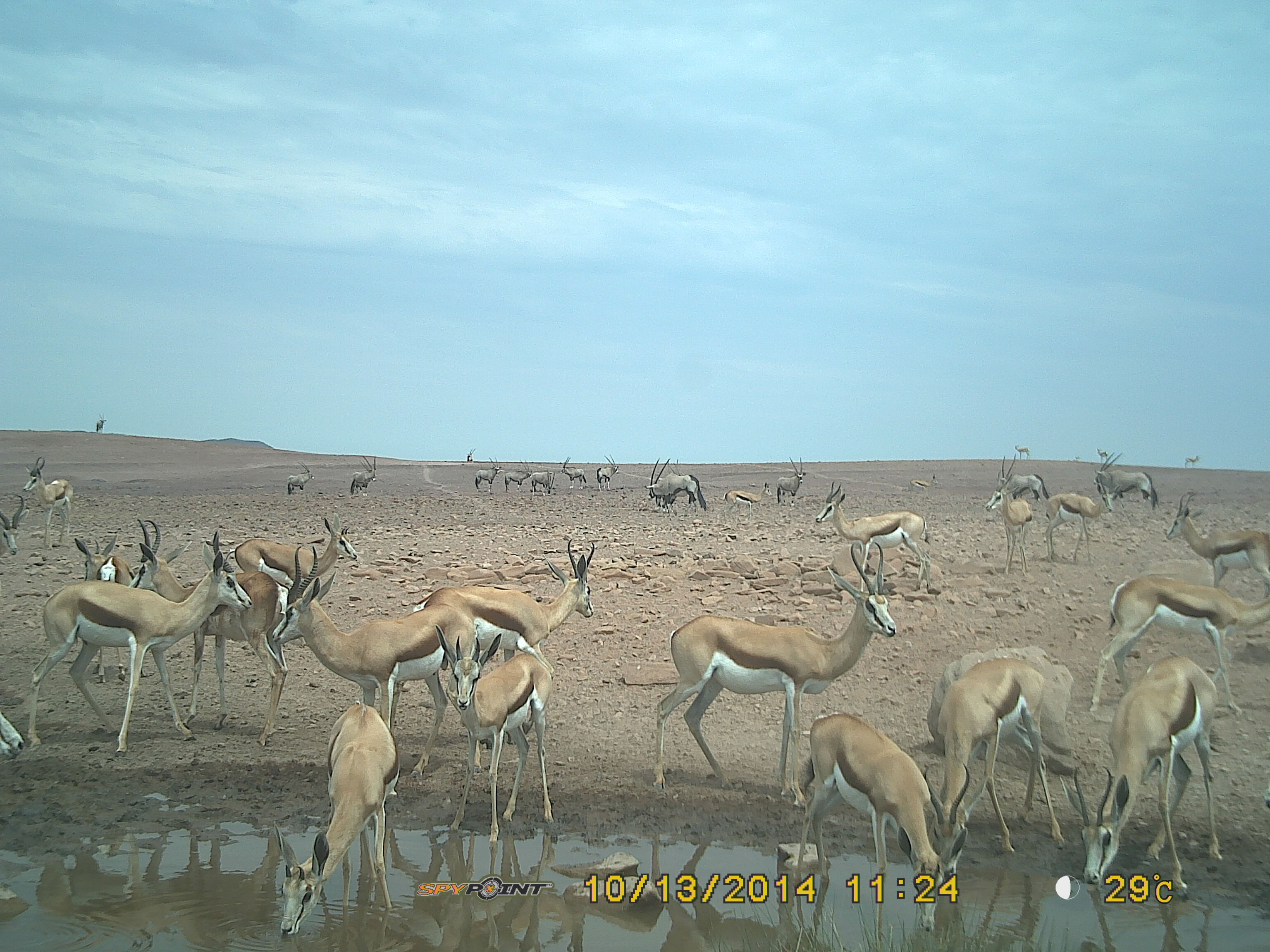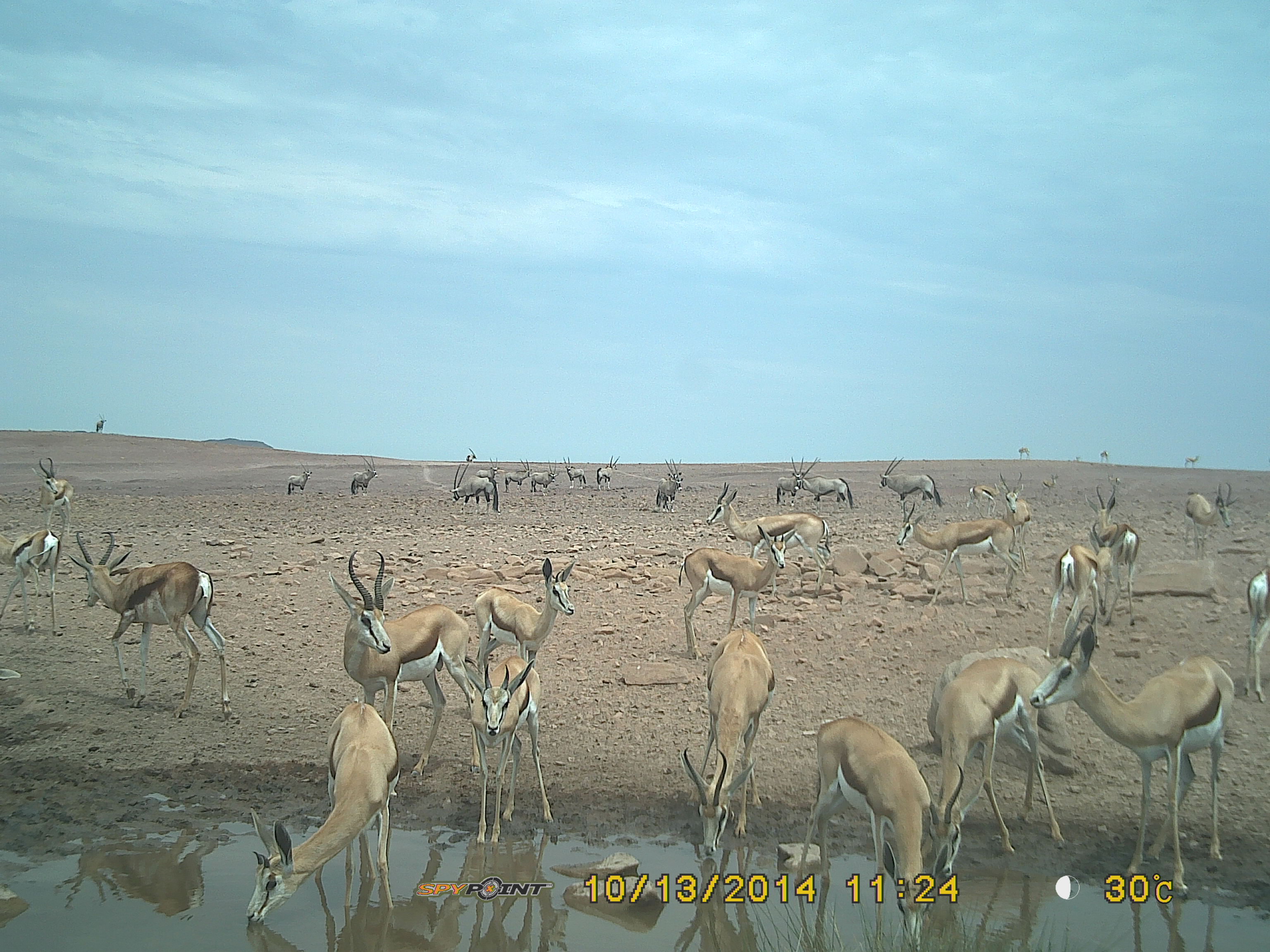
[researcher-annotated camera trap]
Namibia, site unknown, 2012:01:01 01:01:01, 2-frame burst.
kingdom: Animalia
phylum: Chordata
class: Mammalia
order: Artiodactyla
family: Bovidae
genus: Antidorcas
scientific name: Antidorcas marsupialis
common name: springbok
Antidorcas marsupialis (springbok).